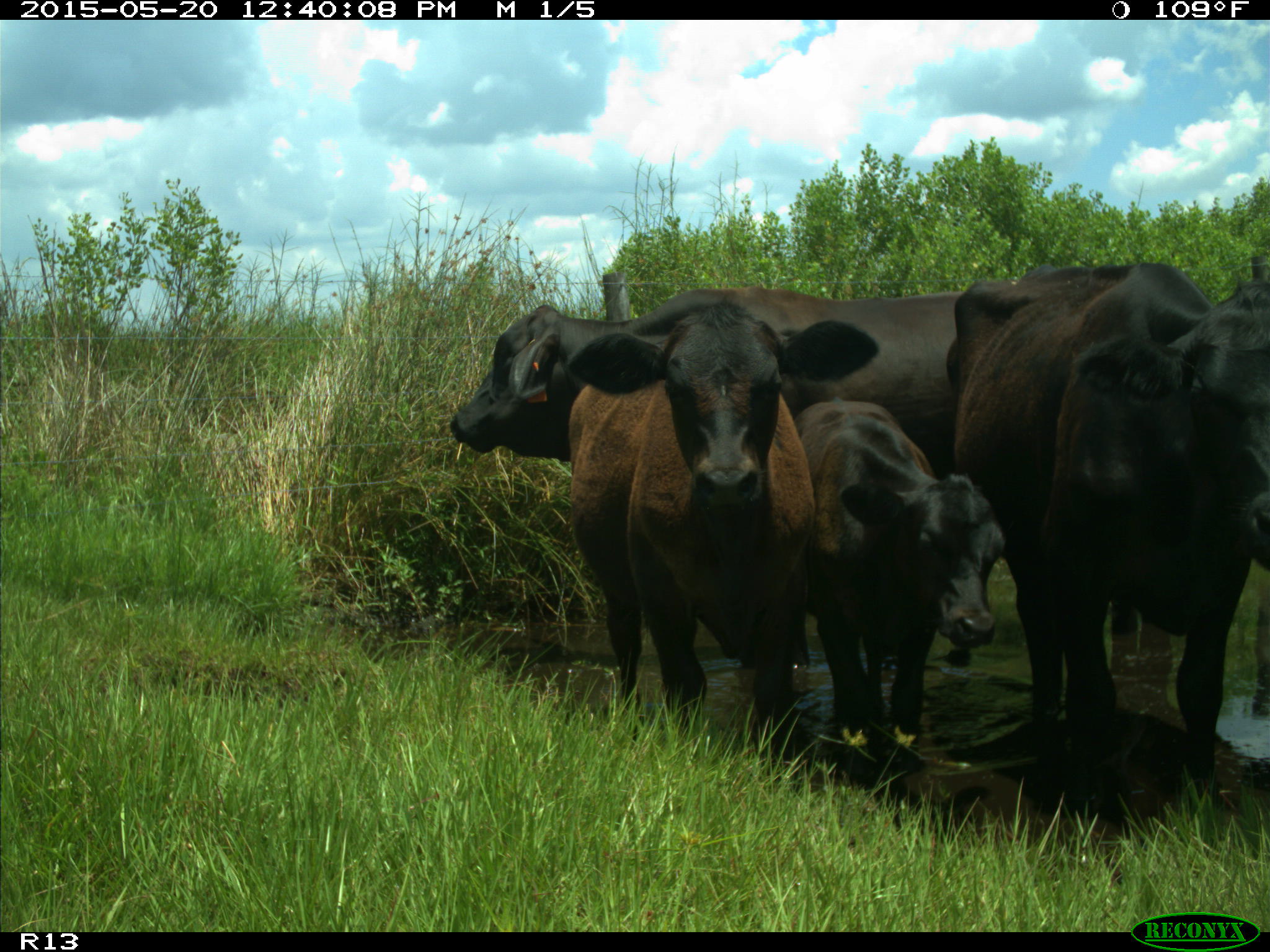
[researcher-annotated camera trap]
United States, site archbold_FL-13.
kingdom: Animalia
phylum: Chordata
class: Mammalia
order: Artiodactyla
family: Bovidae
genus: Bos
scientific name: Bos taurus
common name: domestic cow